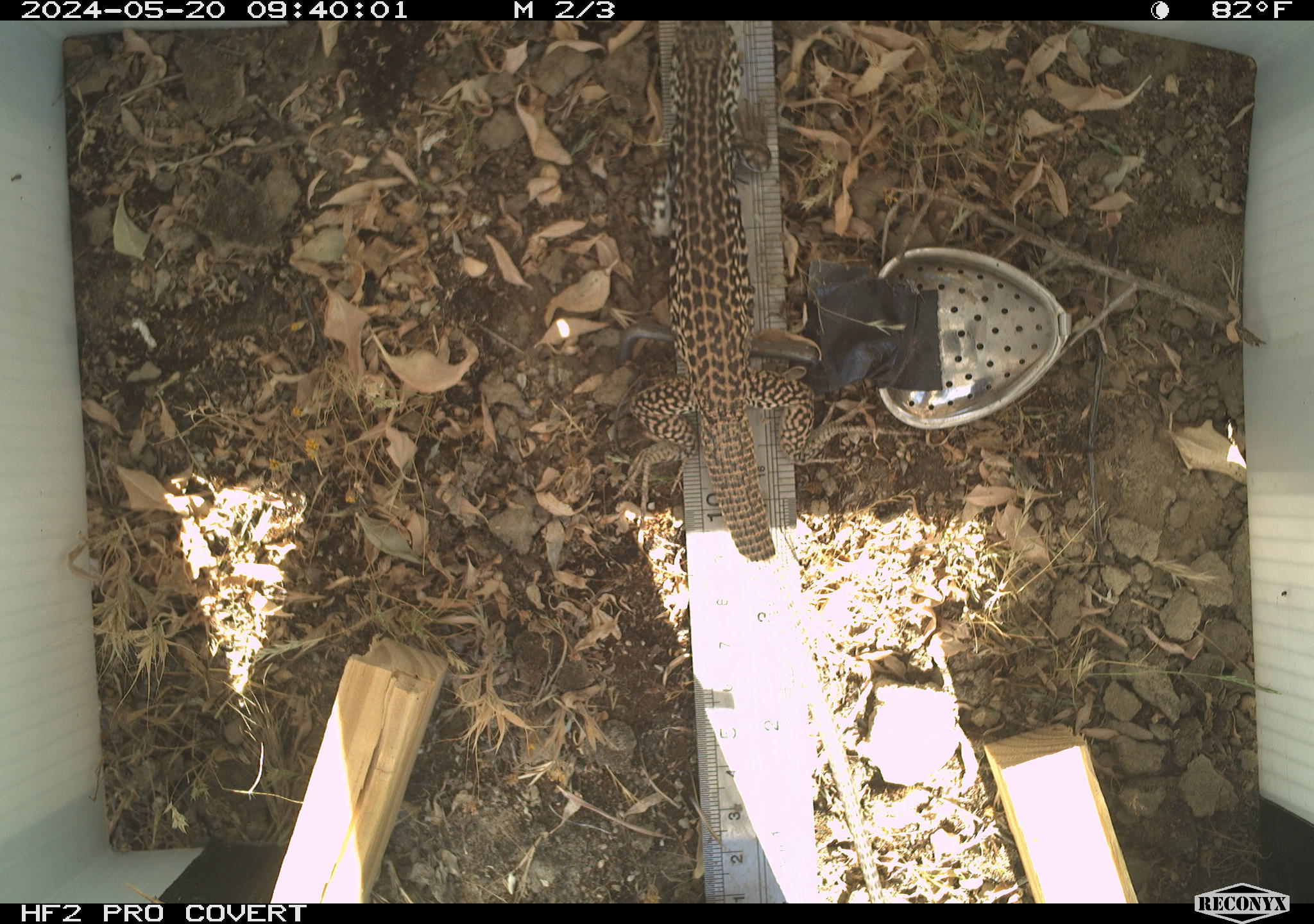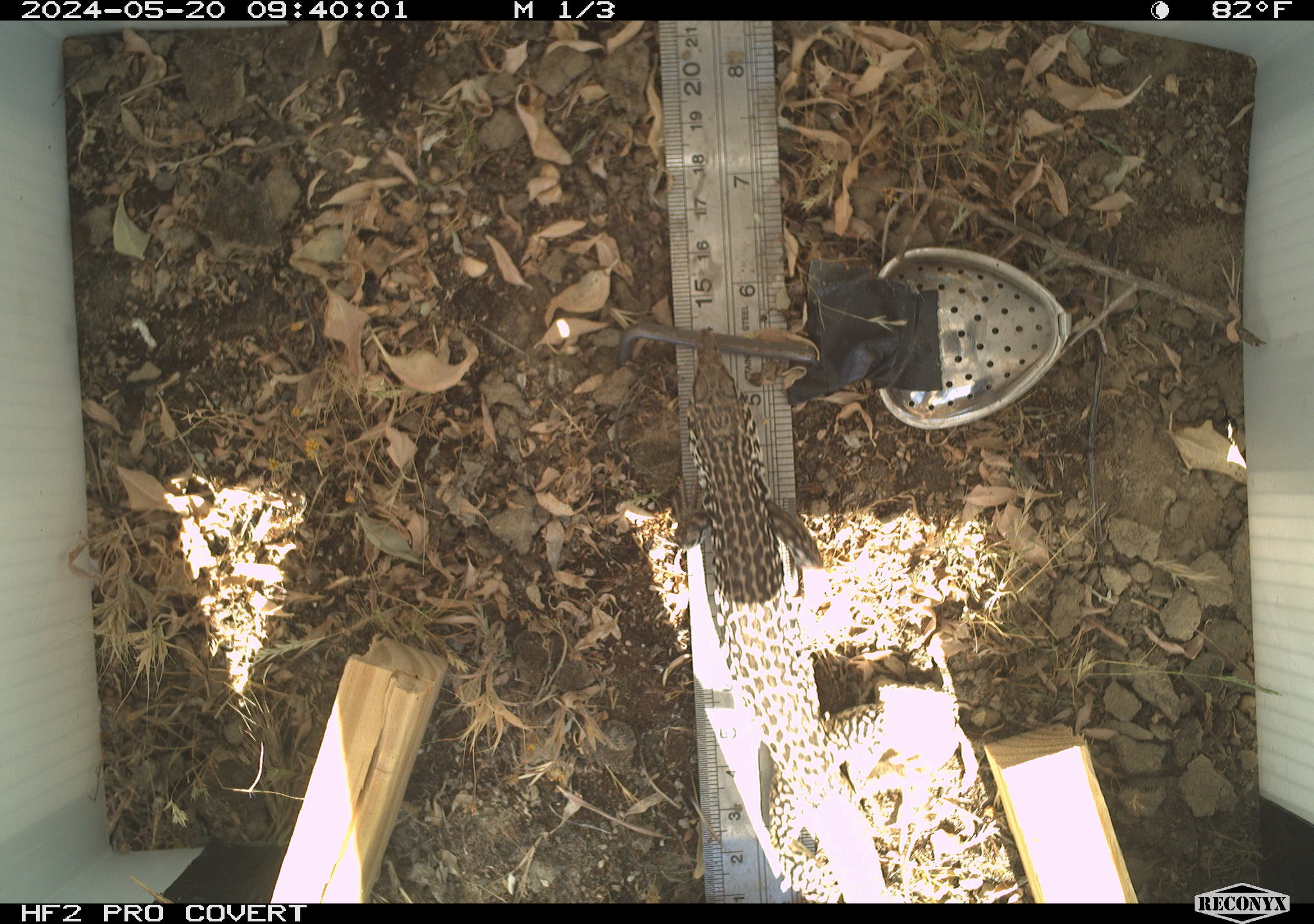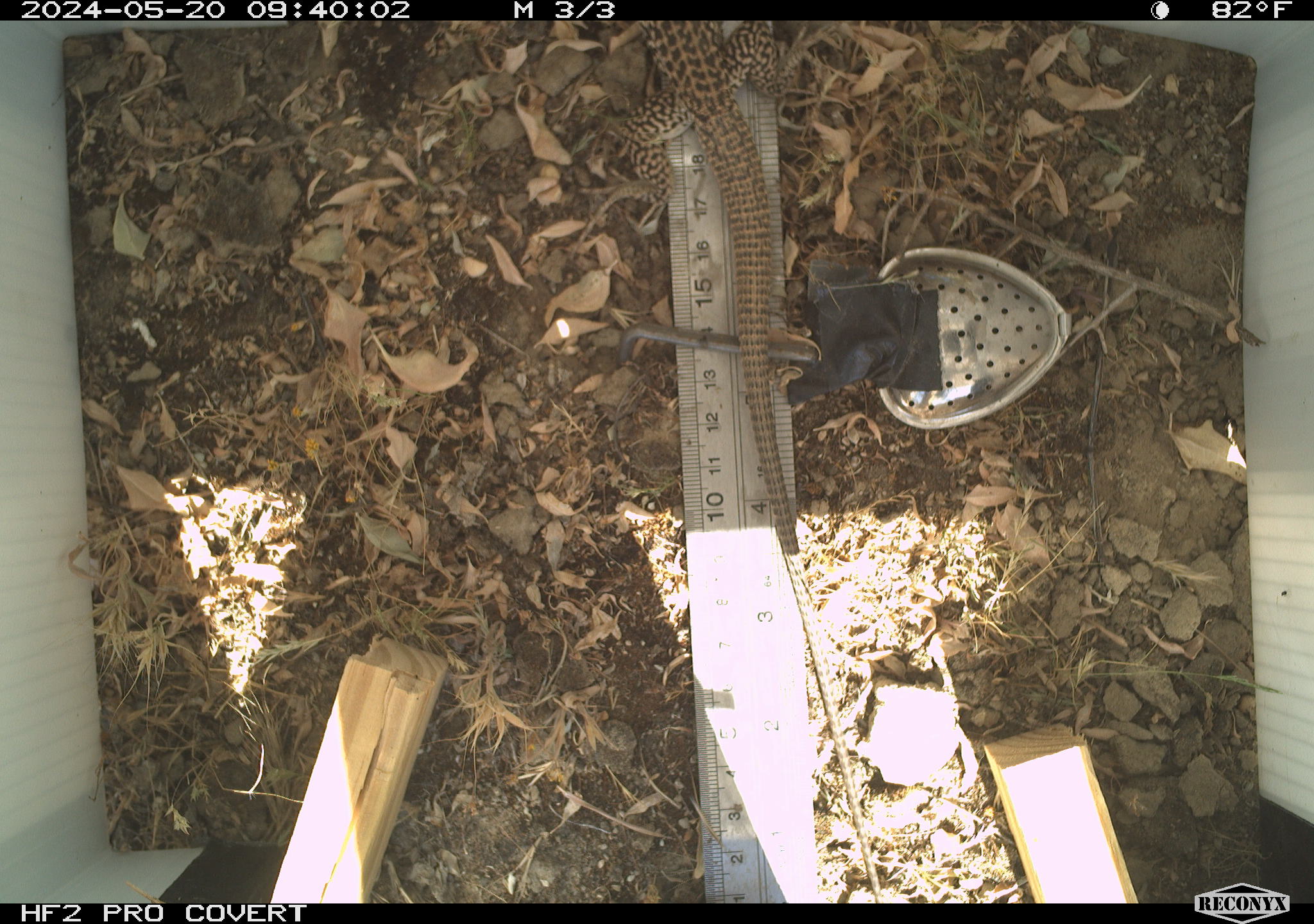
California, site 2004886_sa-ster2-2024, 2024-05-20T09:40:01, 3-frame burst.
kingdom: Animalia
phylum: Chordata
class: Reptilia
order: Squamata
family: Teiidae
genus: Aspidoscelis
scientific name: Aspidoscelis tigris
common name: western whiptail